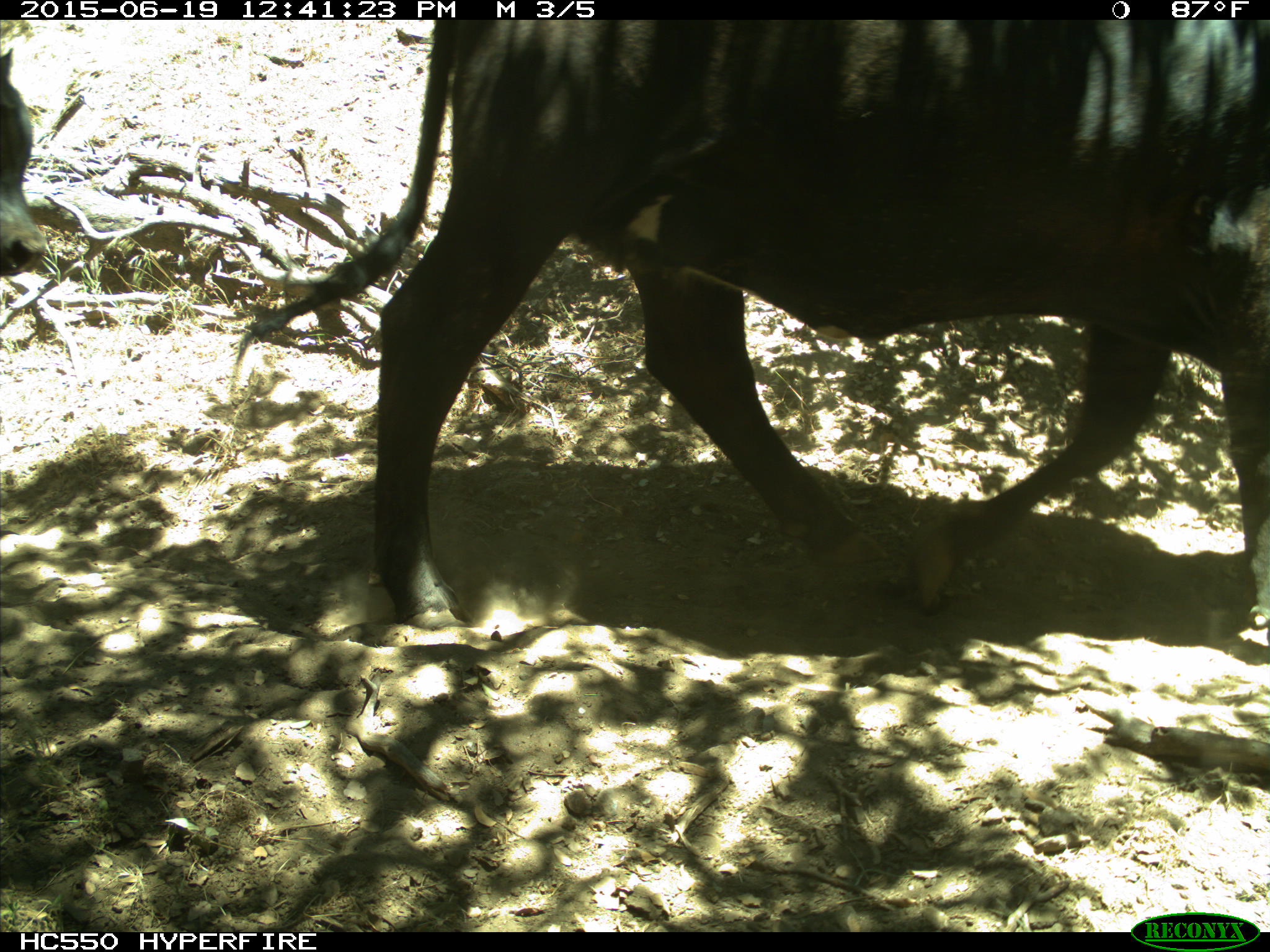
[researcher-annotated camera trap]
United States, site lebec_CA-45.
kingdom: Animalia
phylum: Chordata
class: Mammalia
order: Artiodactyla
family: Bovidae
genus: Bos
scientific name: Bos taurus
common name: domestic cow